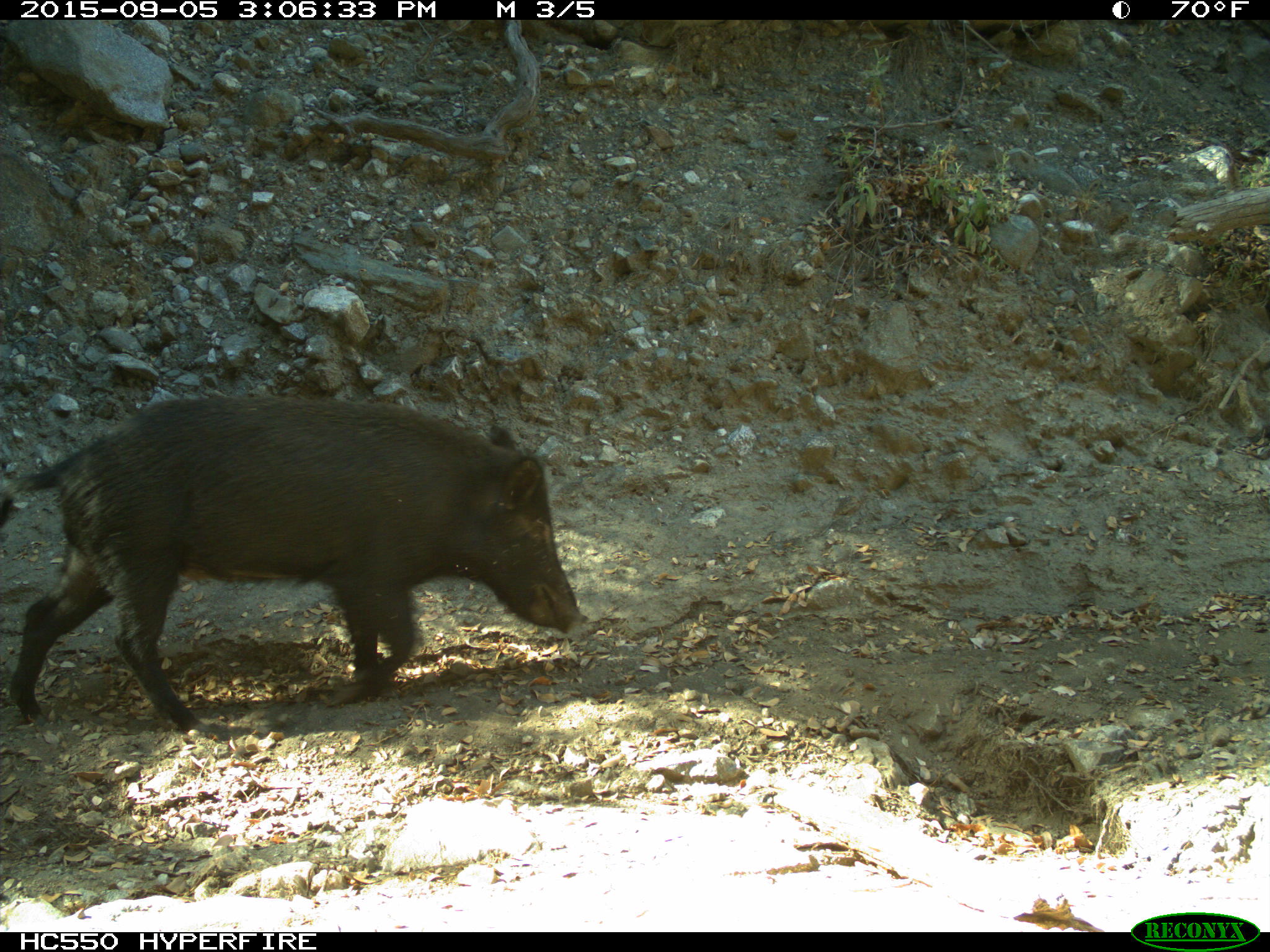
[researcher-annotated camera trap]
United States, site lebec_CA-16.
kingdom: Animalia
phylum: Chordata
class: Mammalia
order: Artiodactyla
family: Suidae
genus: Sus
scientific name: Sus scrofa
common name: wild boar